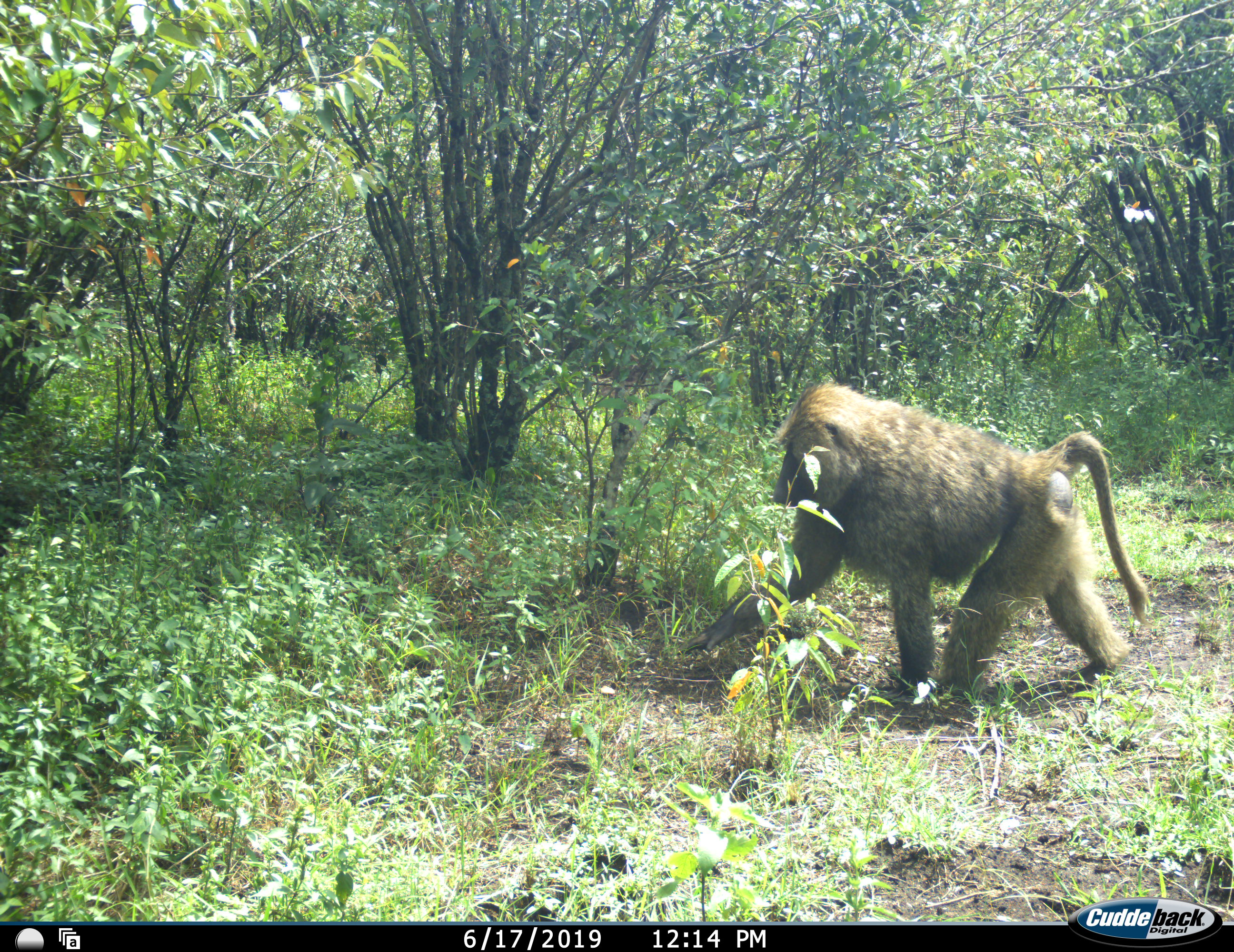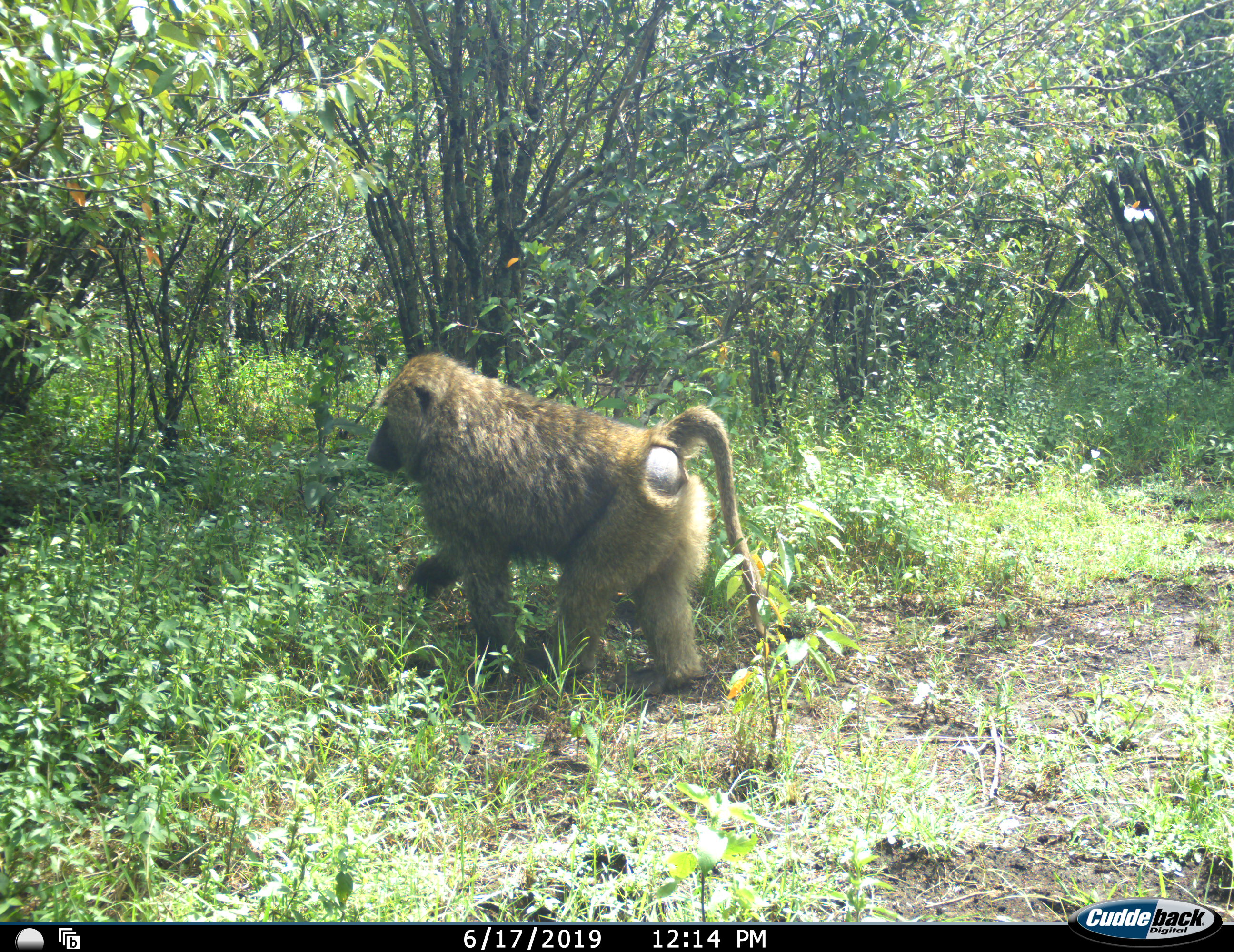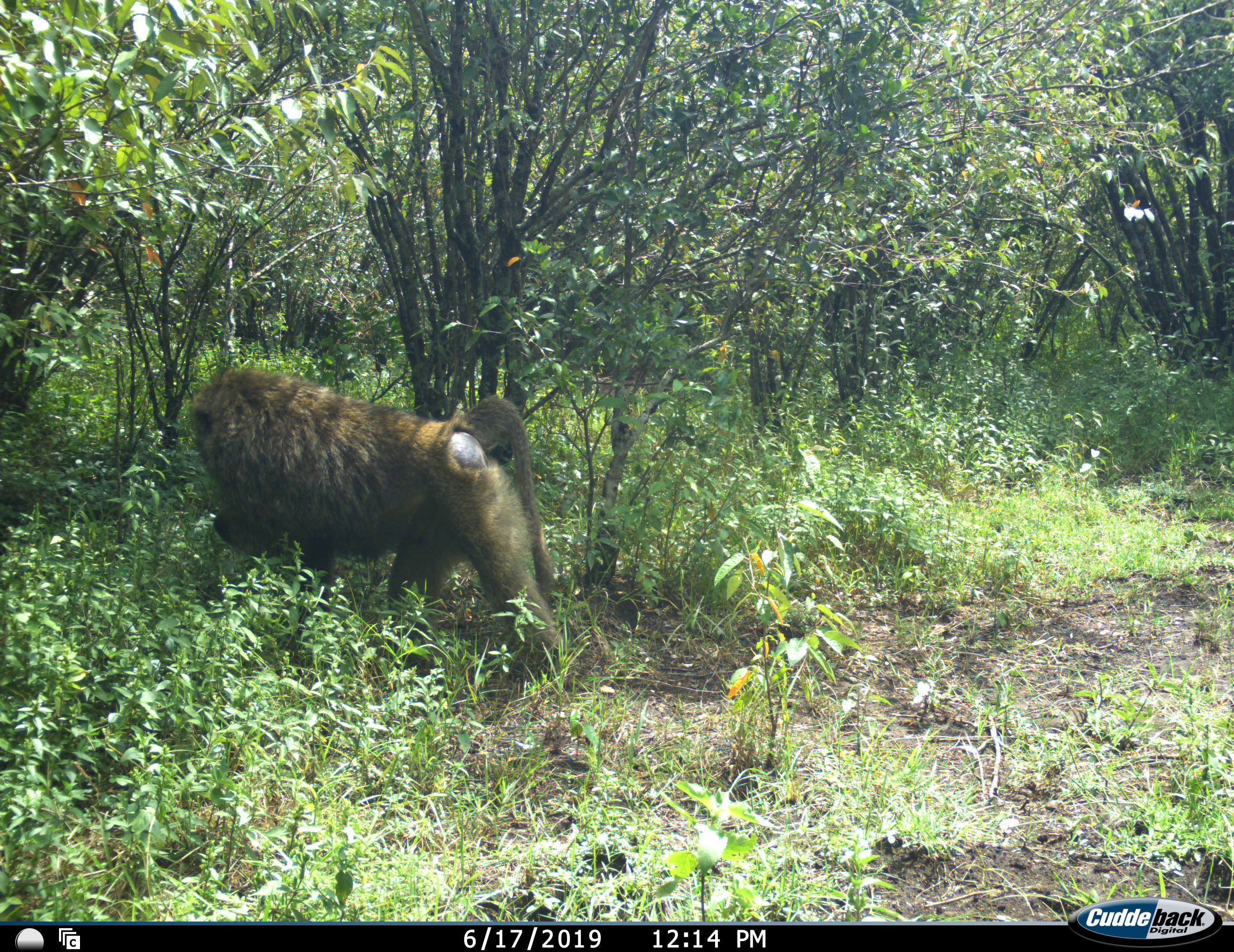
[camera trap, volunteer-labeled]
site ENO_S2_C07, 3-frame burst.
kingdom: Animalia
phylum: Chordata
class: Mammalia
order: Primates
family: Cercopithecidae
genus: Papio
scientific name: Papio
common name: baboon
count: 1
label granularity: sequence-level